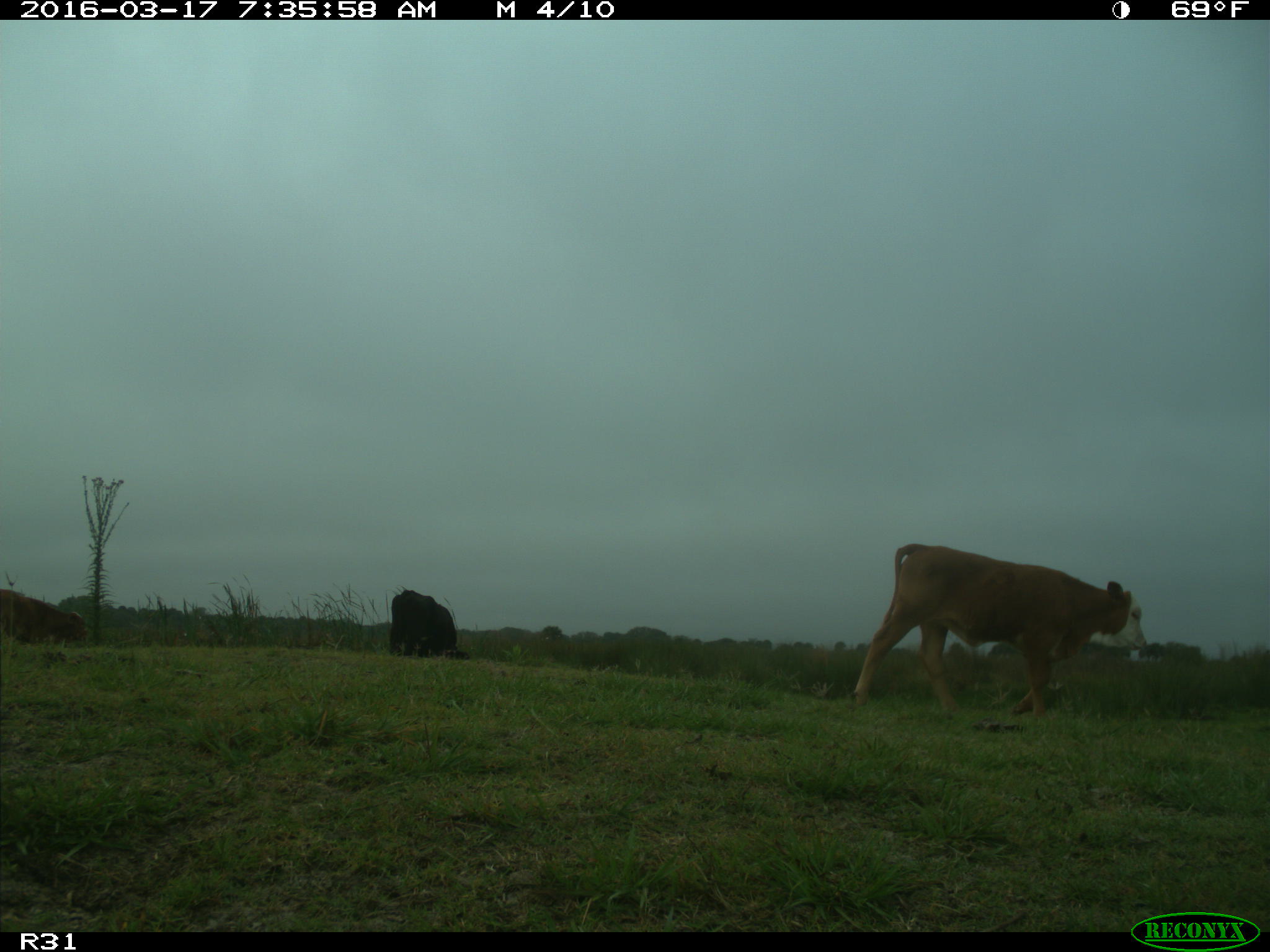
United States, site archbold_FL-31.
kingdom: Animalia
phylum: Chordata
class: Mammalia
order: Artiodactyla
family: Bovidae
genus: Bos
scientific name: Bos taurus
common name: domestic cow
Bos taurus (domestic cow).